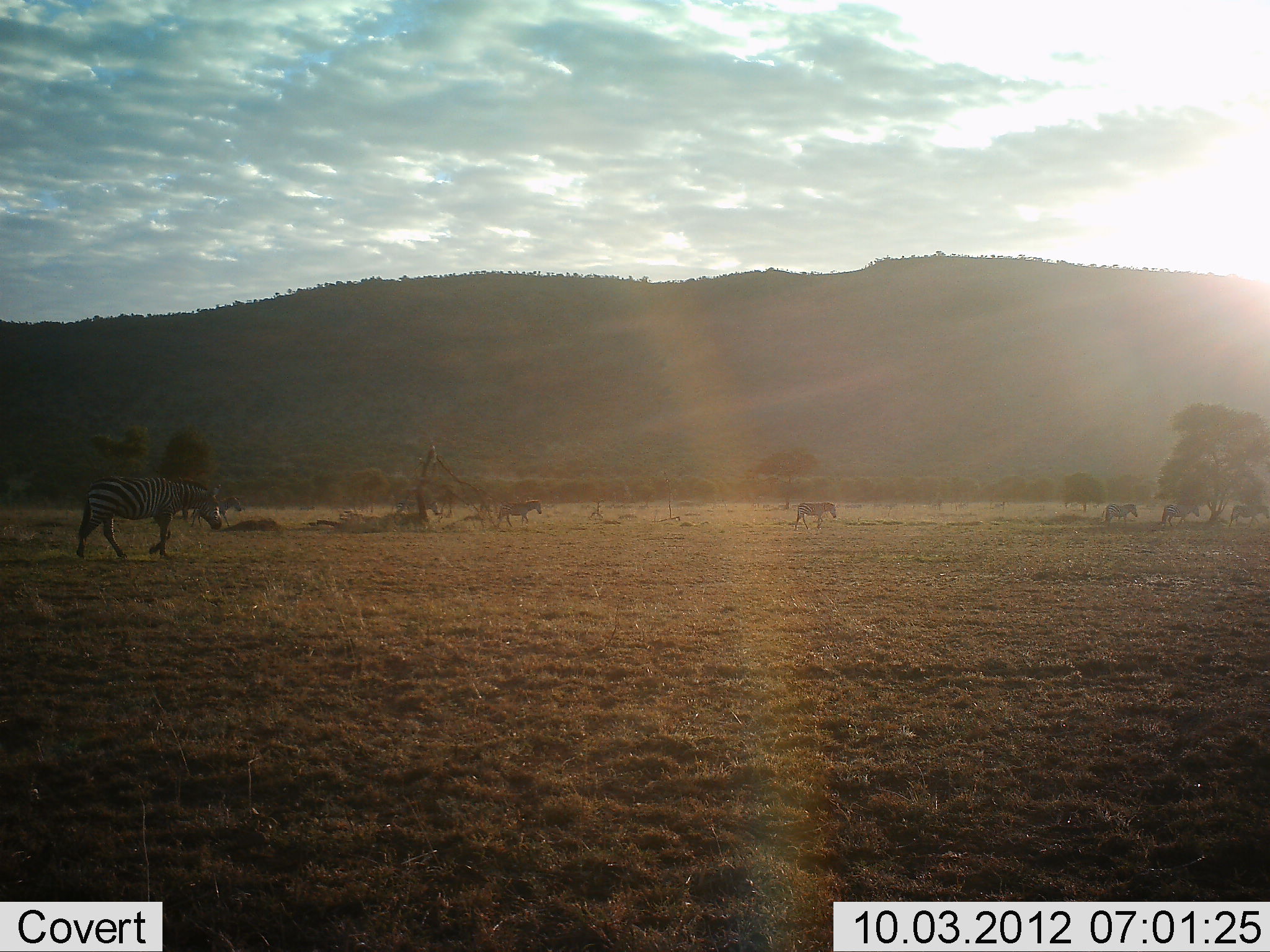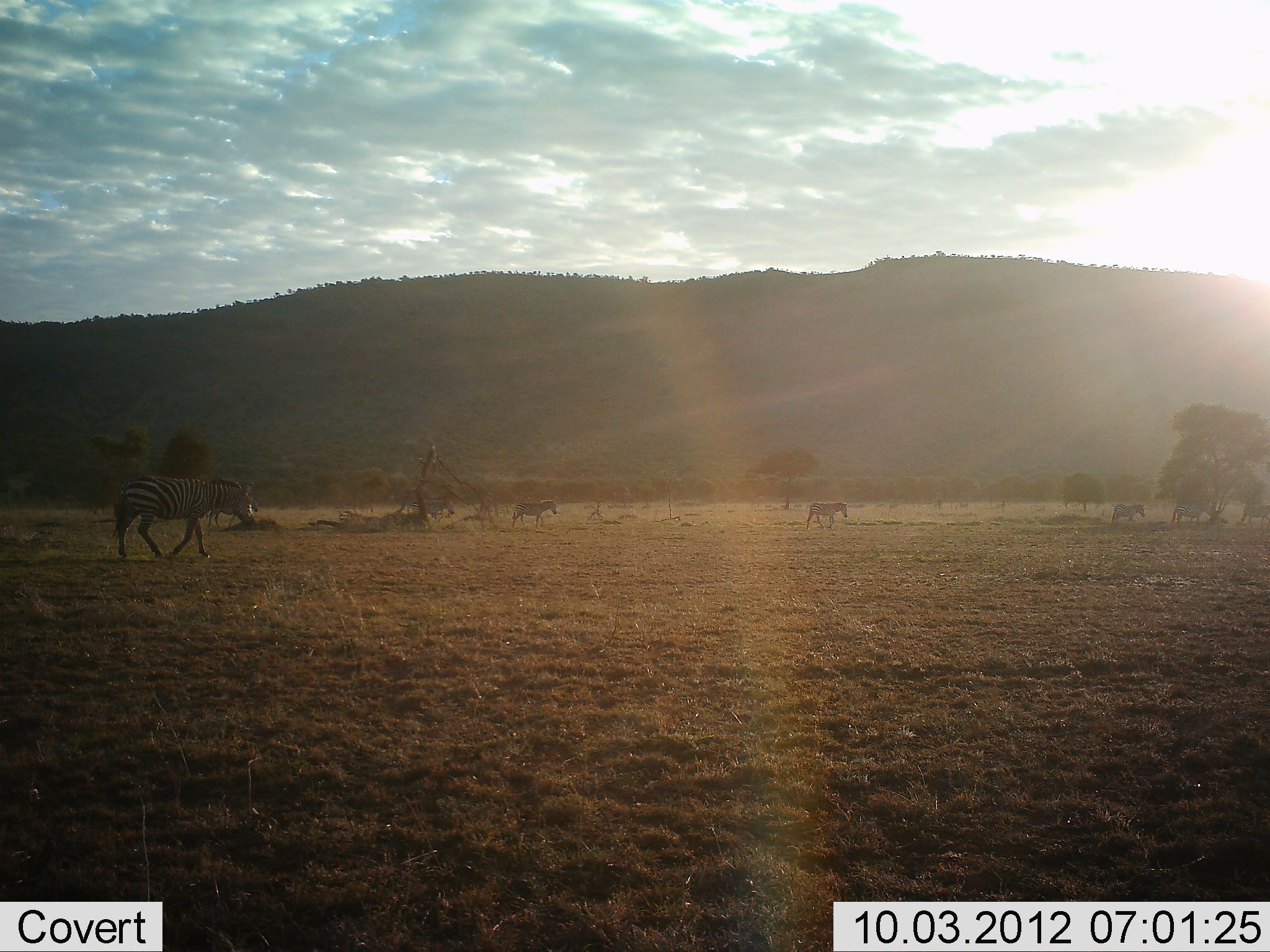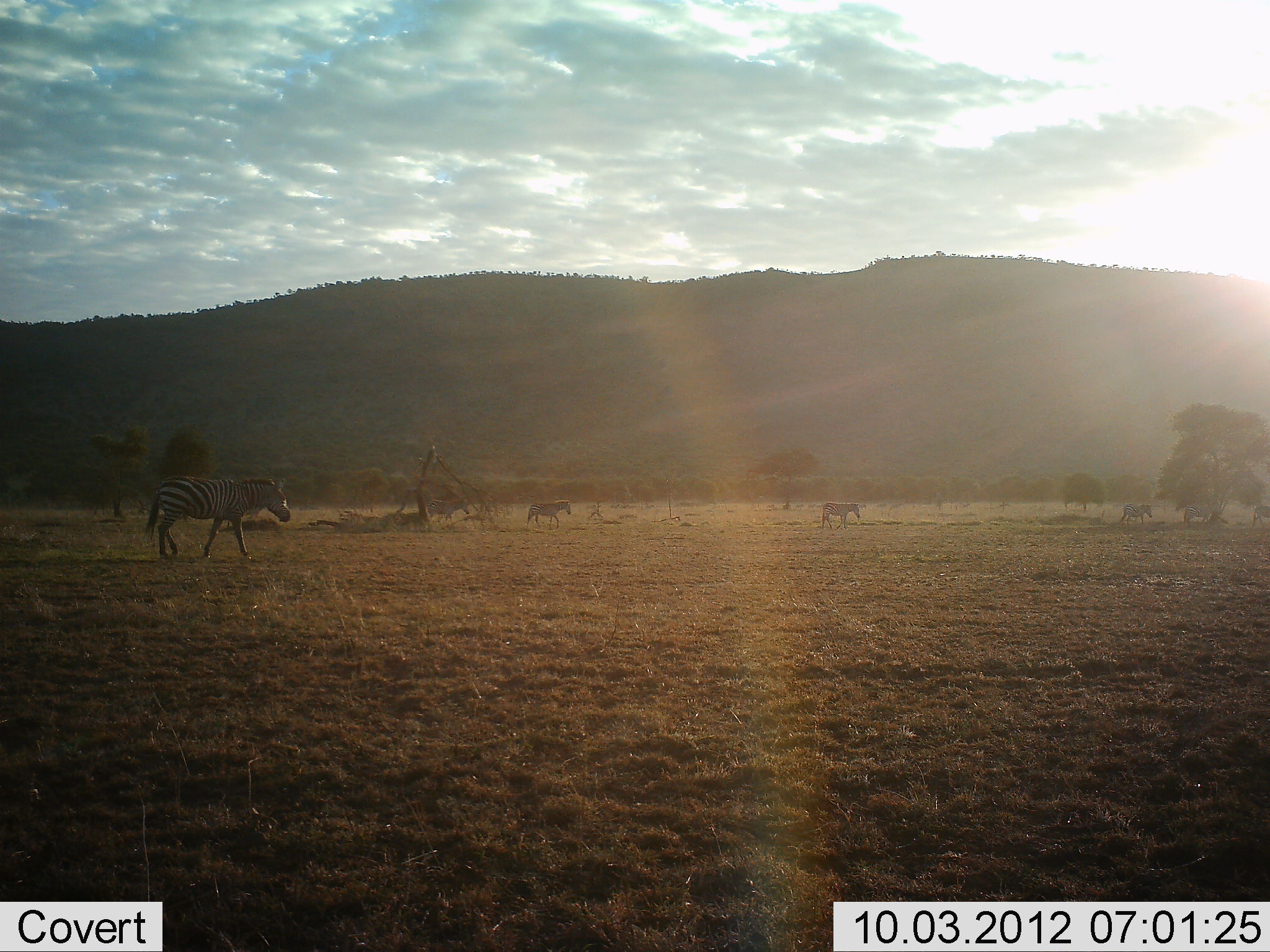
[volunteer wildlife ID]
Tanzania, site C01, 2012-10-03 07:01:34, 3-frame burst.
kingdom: Animalia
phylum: Chordata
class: Mammalia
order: Perissodactyla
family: Equidae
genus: Equus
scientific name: Equus quagga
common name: plains zebra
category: zebra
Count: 7.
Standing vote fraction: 10%.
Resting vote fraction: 0%.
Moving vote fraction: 100%.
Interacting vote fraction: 0%.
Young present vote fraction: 0%.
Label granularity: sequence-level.